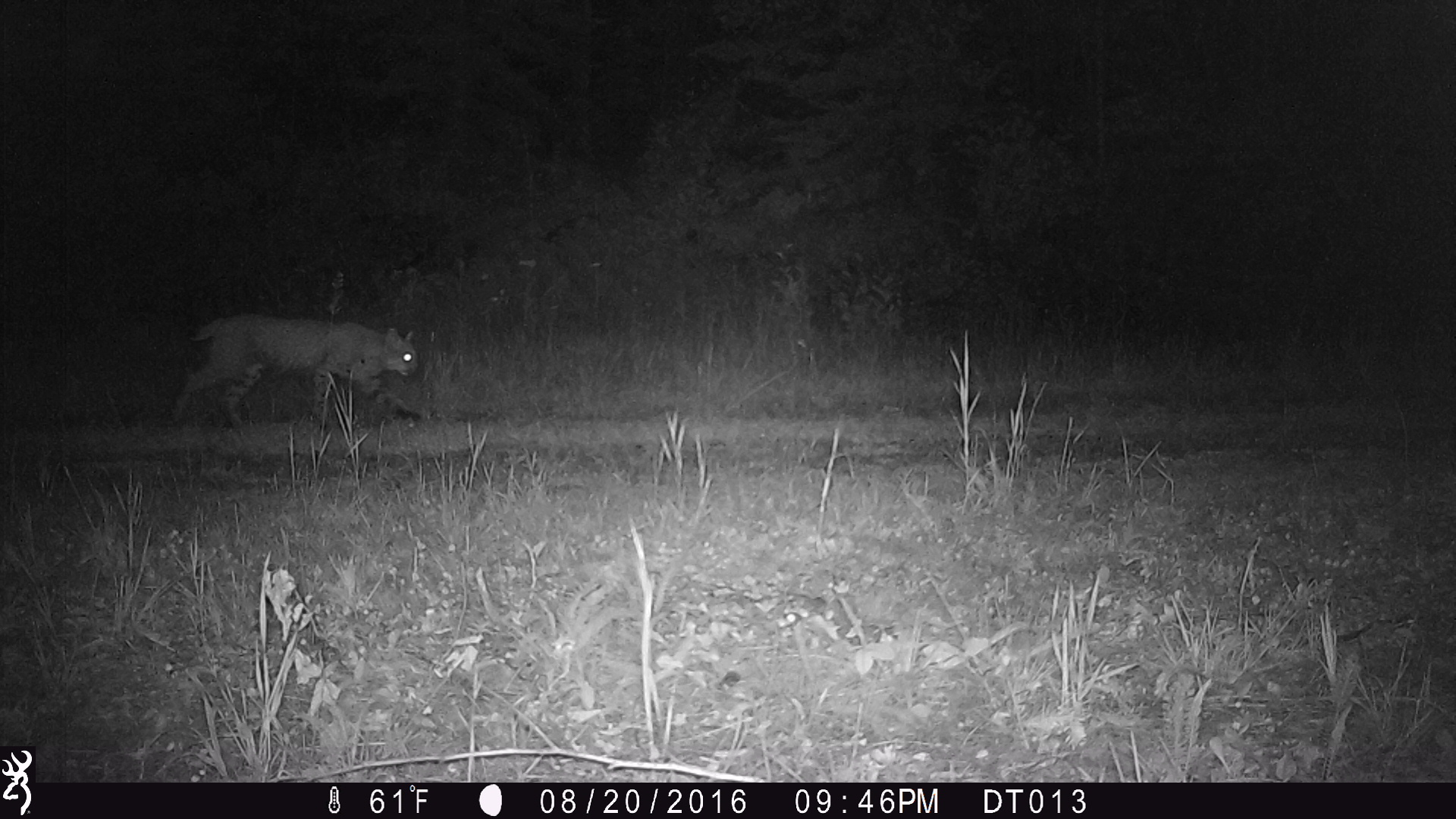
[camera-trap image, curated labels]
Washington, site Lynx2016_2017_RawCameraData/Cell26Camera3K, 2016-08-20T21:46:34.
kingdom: Animalia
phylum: Chordata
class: Mammalia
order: Carnivora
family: Felidae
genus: Lynx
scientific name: Lynx rufus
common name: bobcat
Lynx rufus (bobcat). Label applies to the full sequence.